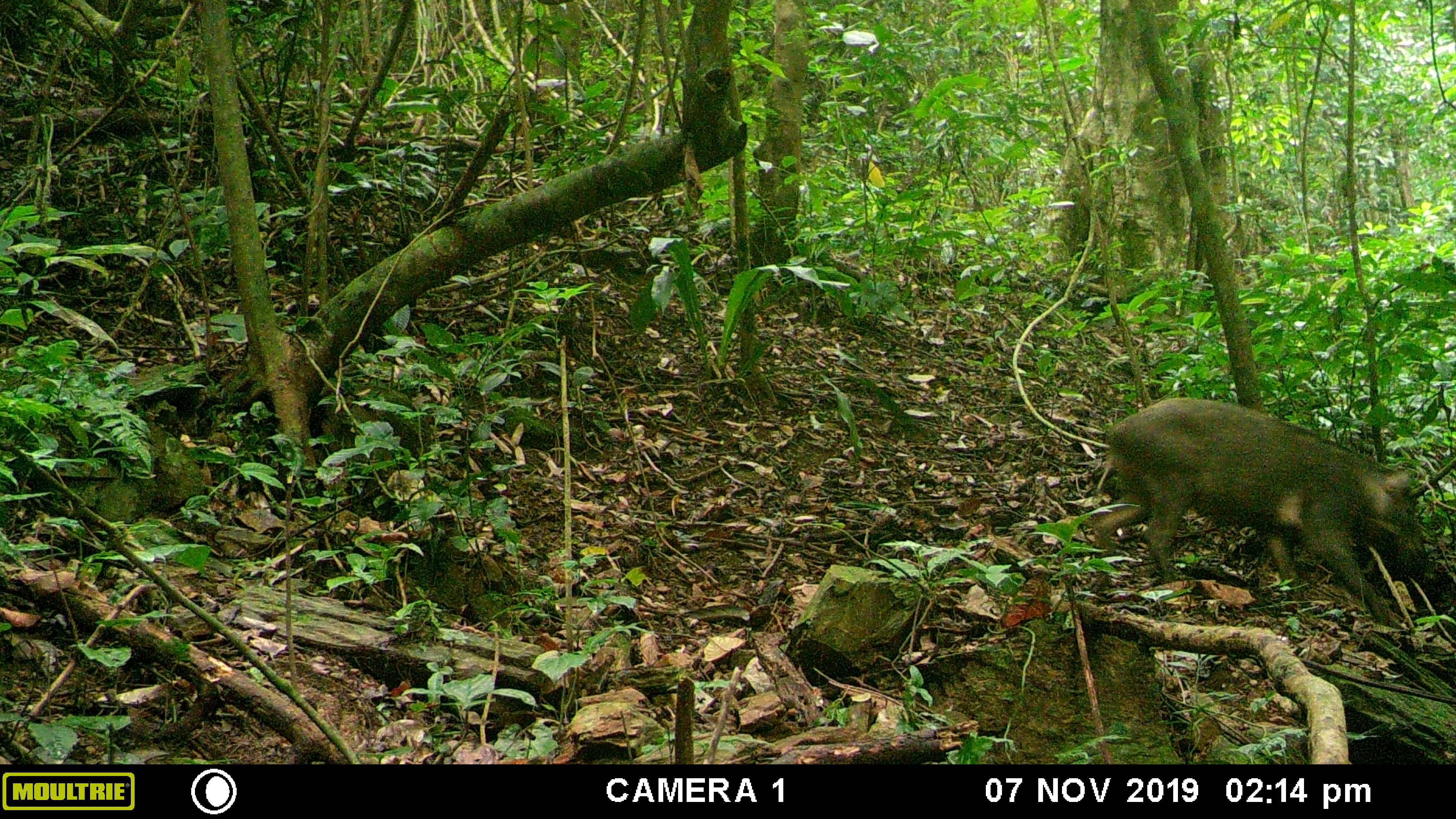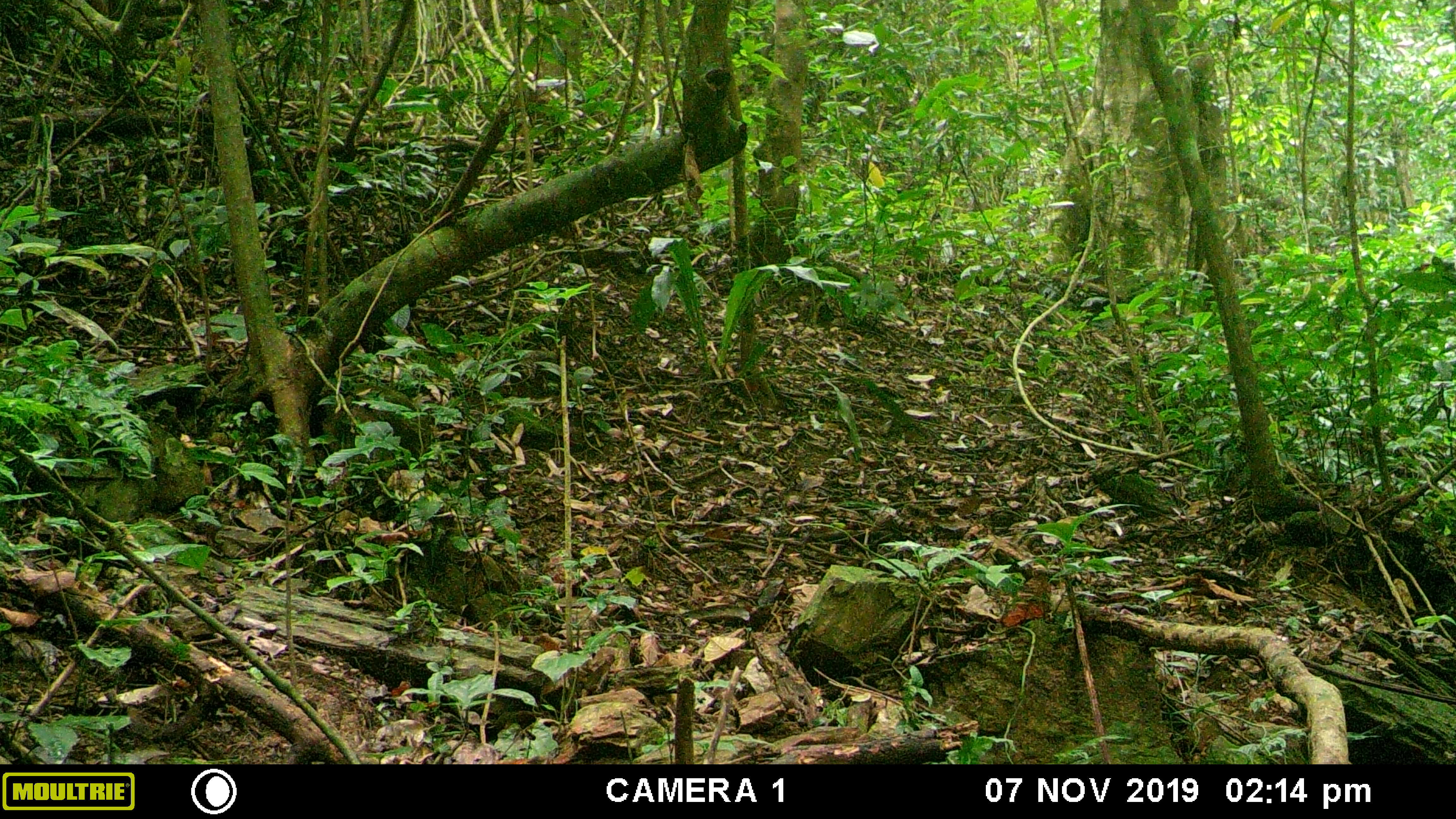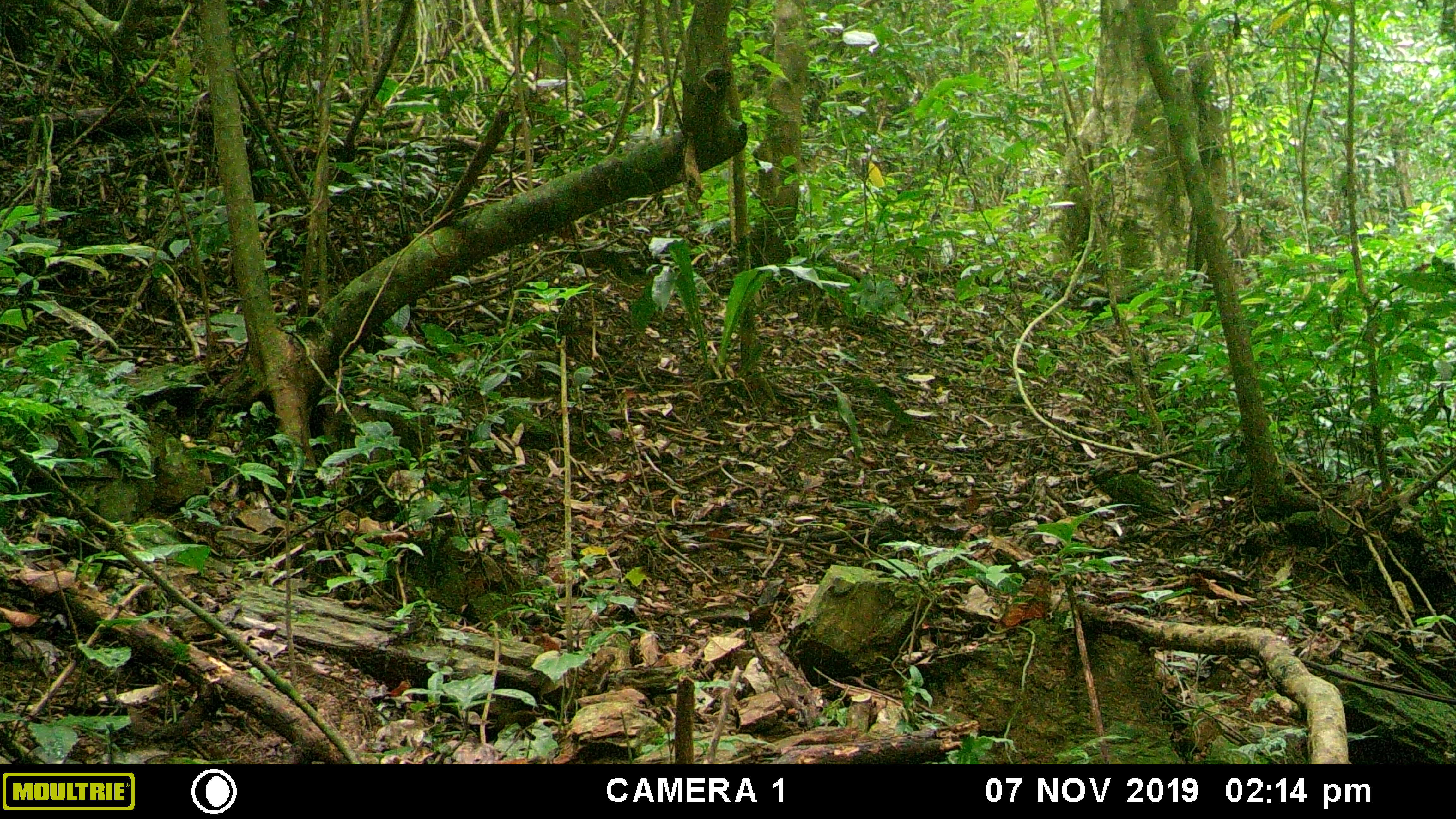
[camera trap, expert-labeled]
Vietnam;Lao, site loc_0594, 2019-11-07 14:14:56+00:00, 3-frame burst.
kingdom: Animalia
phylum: Chordata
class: Mammalia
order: Artiodactyla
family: Suidae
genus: Sus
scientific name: Sus scrofa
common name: eurasian wild pig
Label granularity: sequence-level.